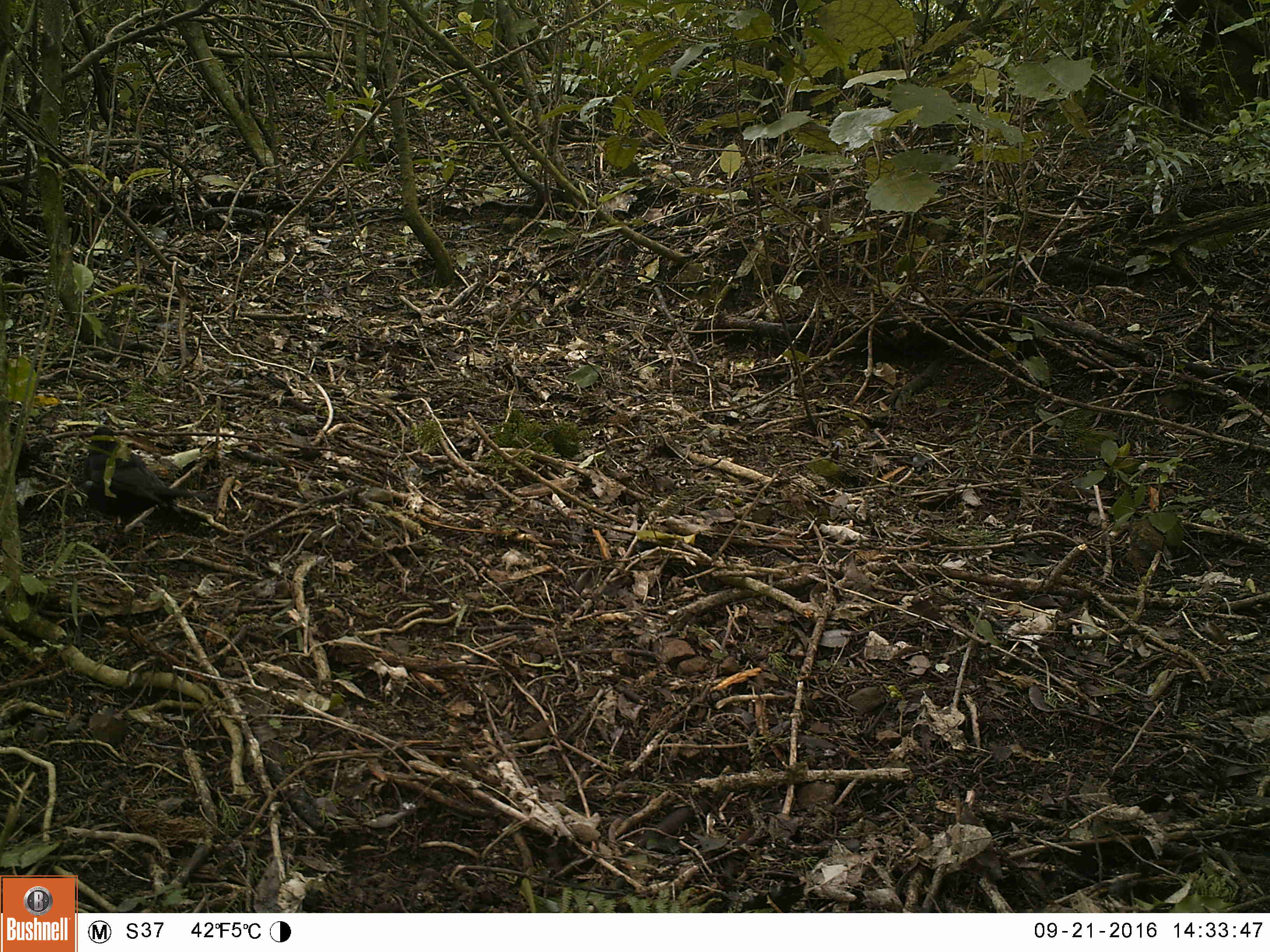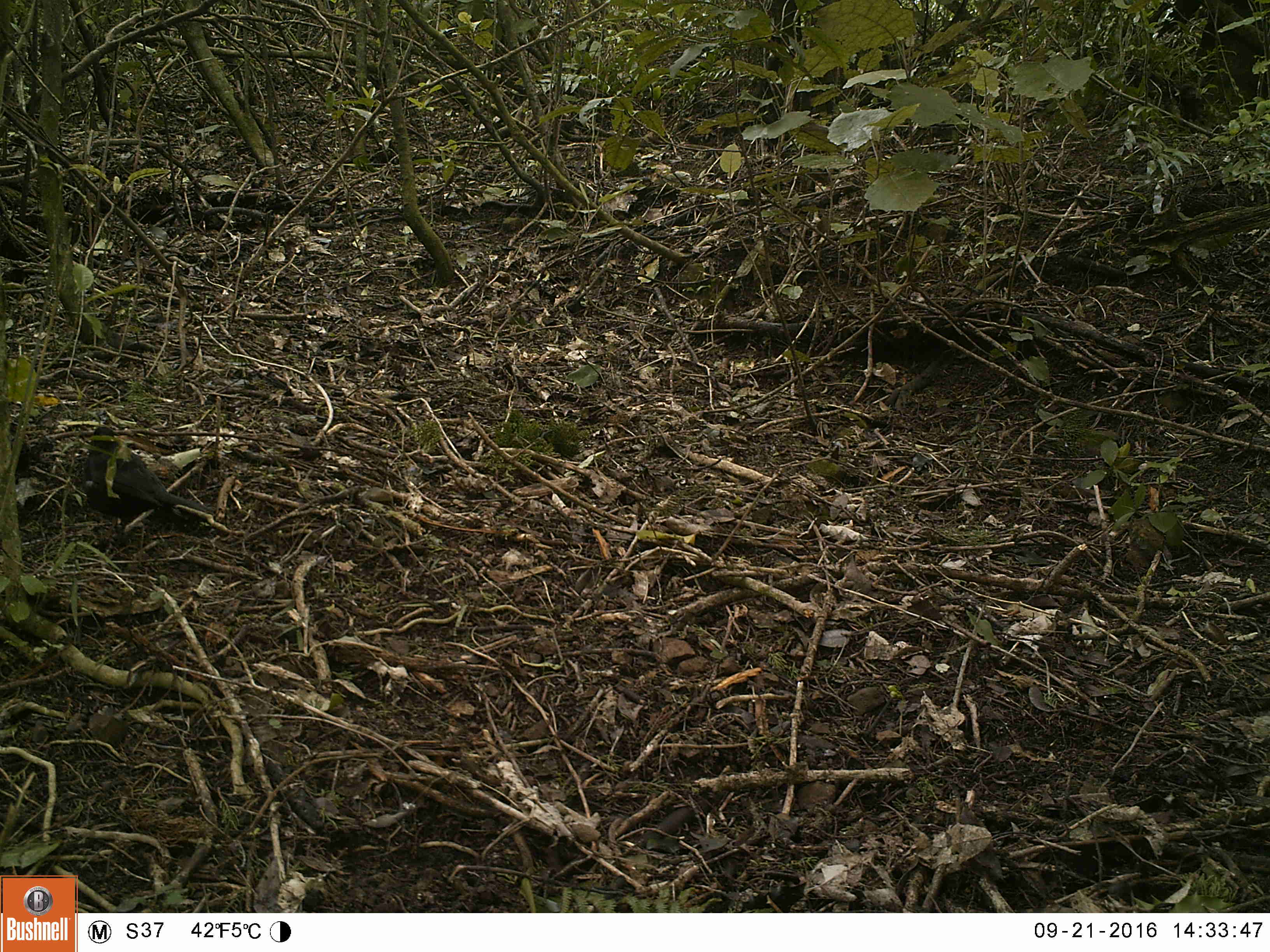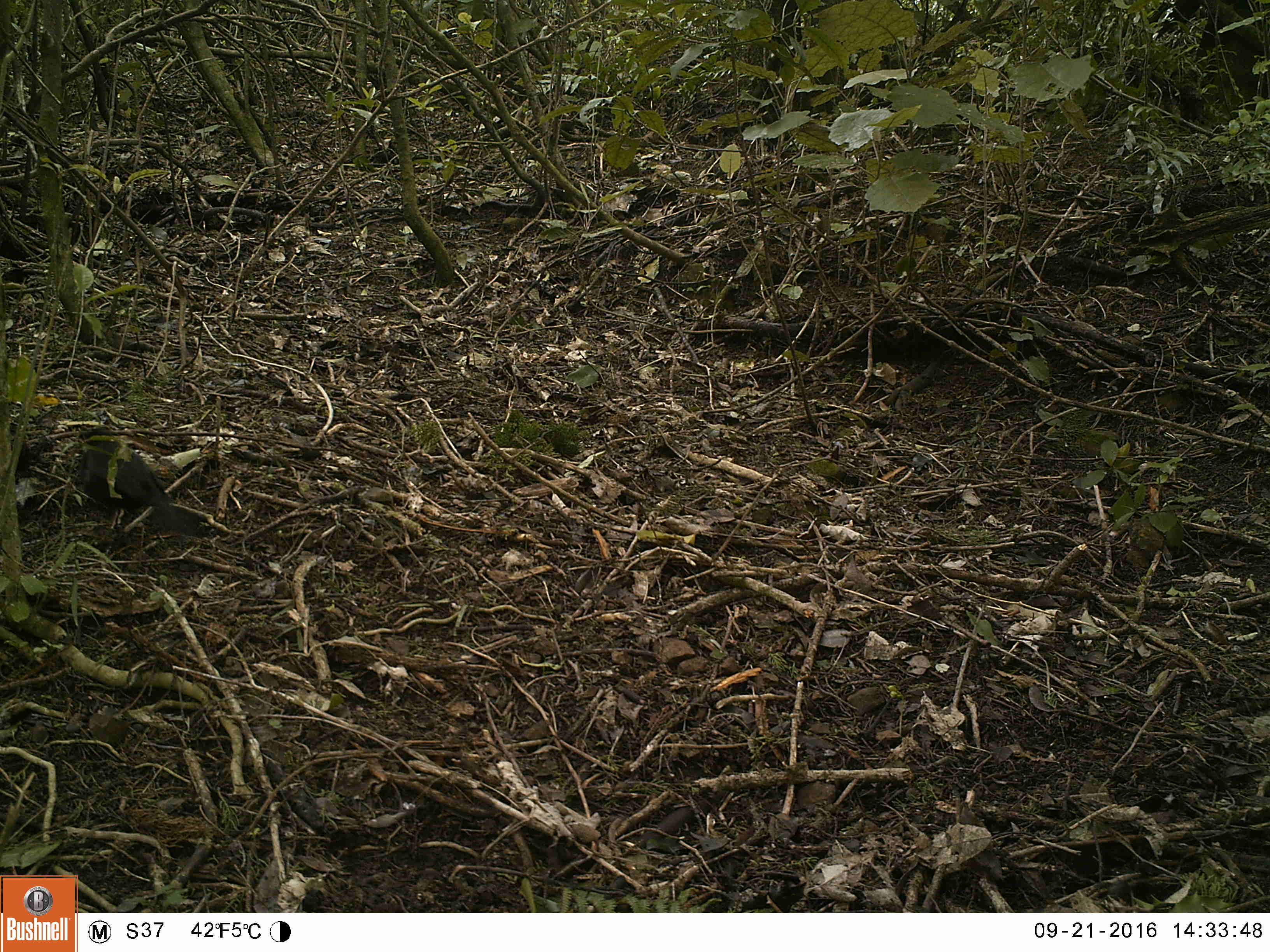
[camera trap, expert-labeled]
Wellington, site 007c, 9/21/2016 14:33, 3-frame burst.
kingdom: Animalia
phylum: Chordata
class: Aves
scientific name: Aves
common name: bird